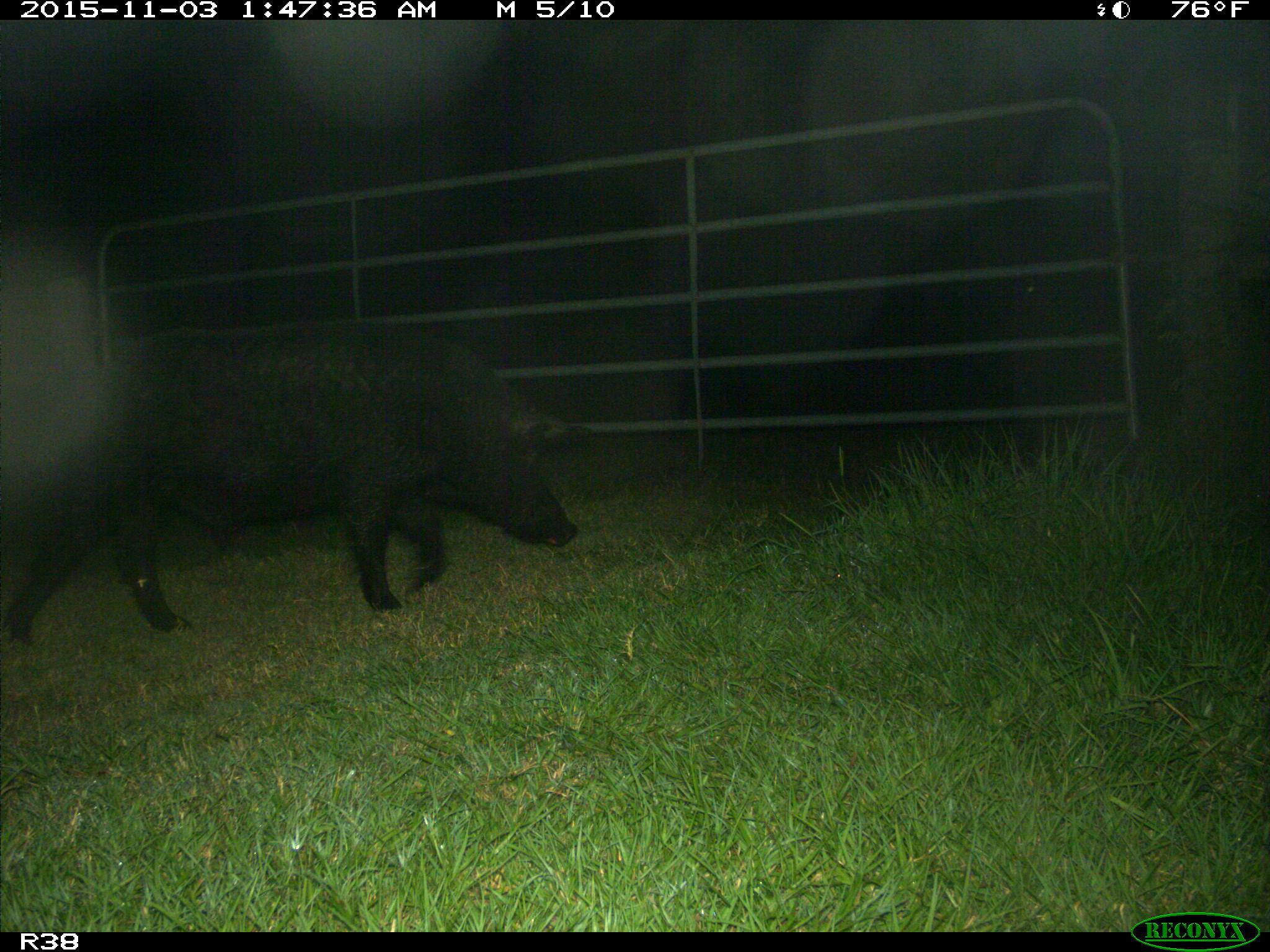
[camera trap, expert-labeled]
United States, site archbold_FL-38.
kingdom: Animalia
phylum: Chordata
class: Mammalia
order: Artiodactyla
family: Suidae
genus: Sus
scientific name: Sus scrofa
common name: wild boar